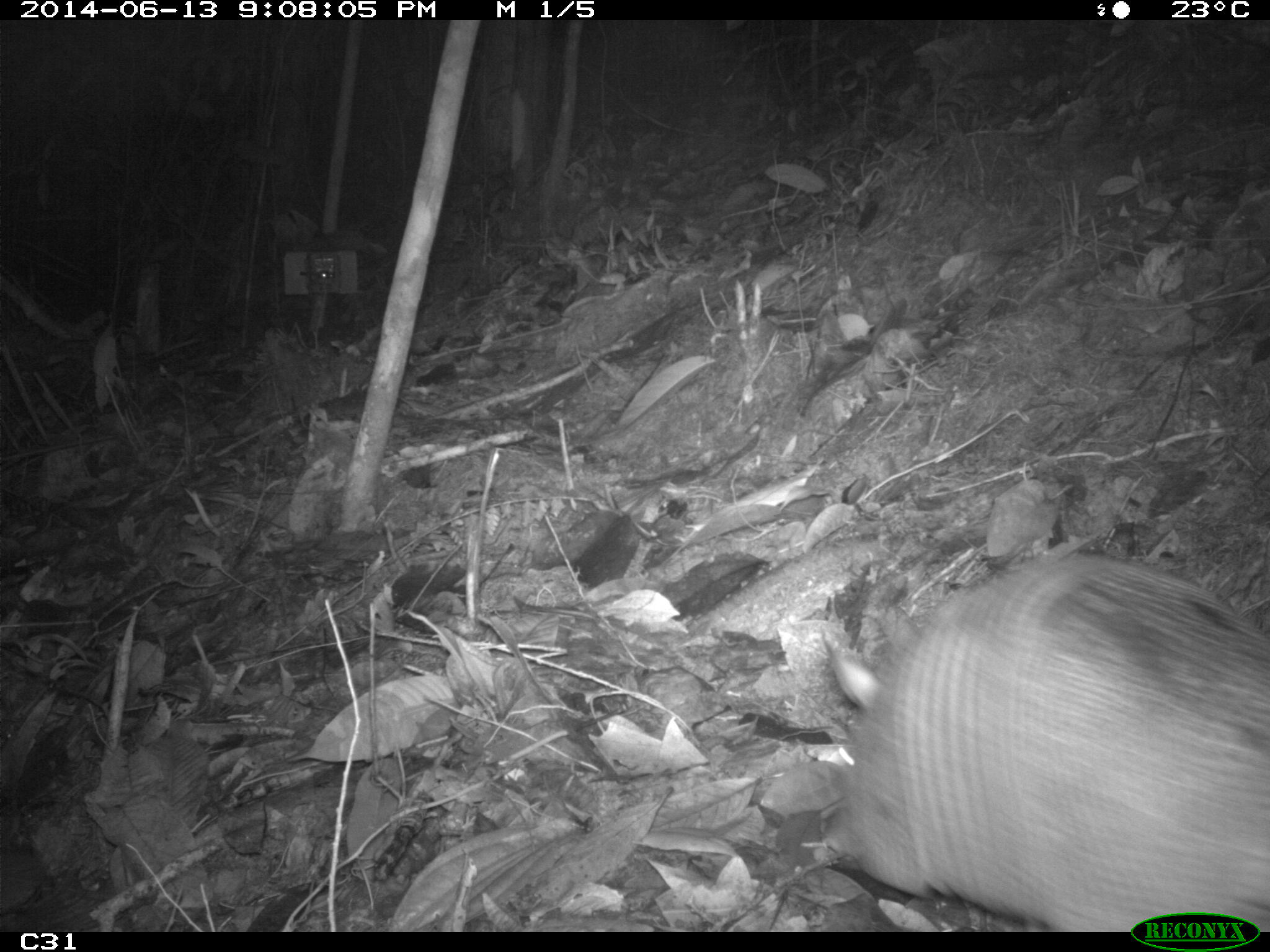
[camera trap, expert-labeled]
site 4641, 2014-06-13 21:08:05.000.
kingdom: Animalia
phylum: Chordata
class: Mammalia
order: Cingulata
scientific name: Cingulata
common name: armadillo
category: unknown armadillo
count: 1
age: adult